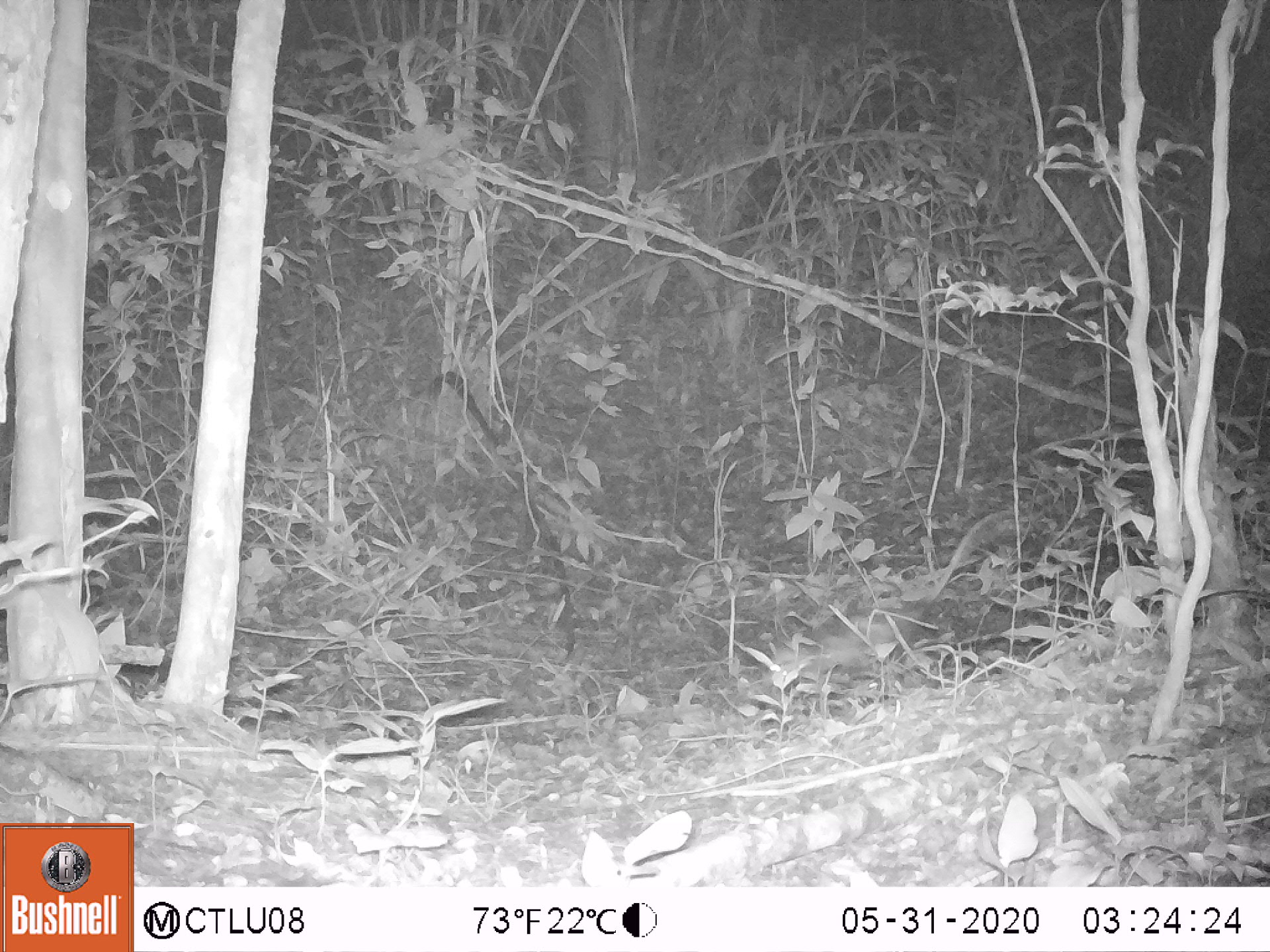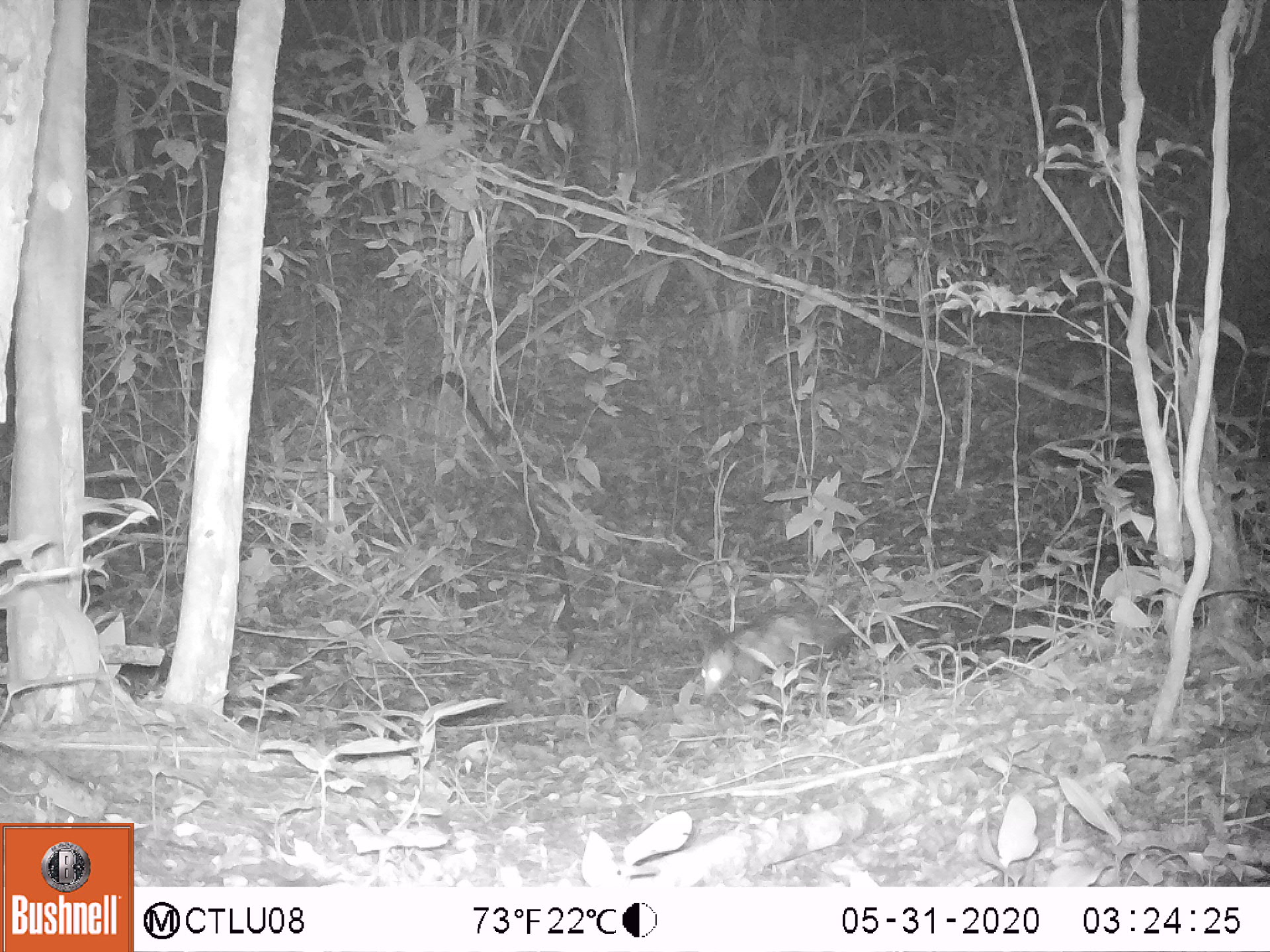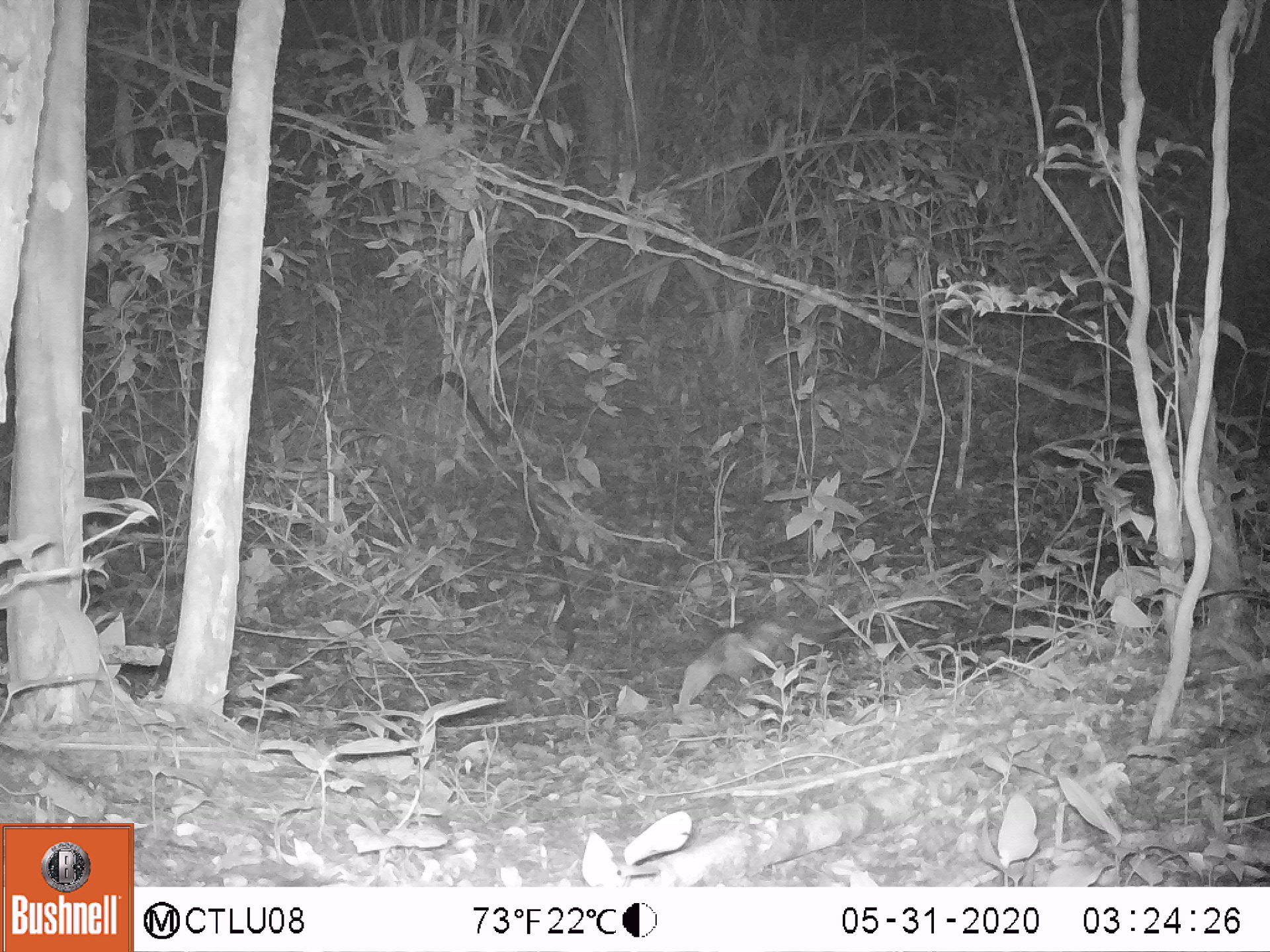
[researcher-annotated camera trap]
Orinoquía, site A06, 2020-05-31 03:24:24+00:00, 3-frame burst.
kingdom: Animalia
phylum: Chordata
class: Mammalia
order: Didelphimorphia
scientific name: Didelphimorphia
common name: possum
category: unknown possum